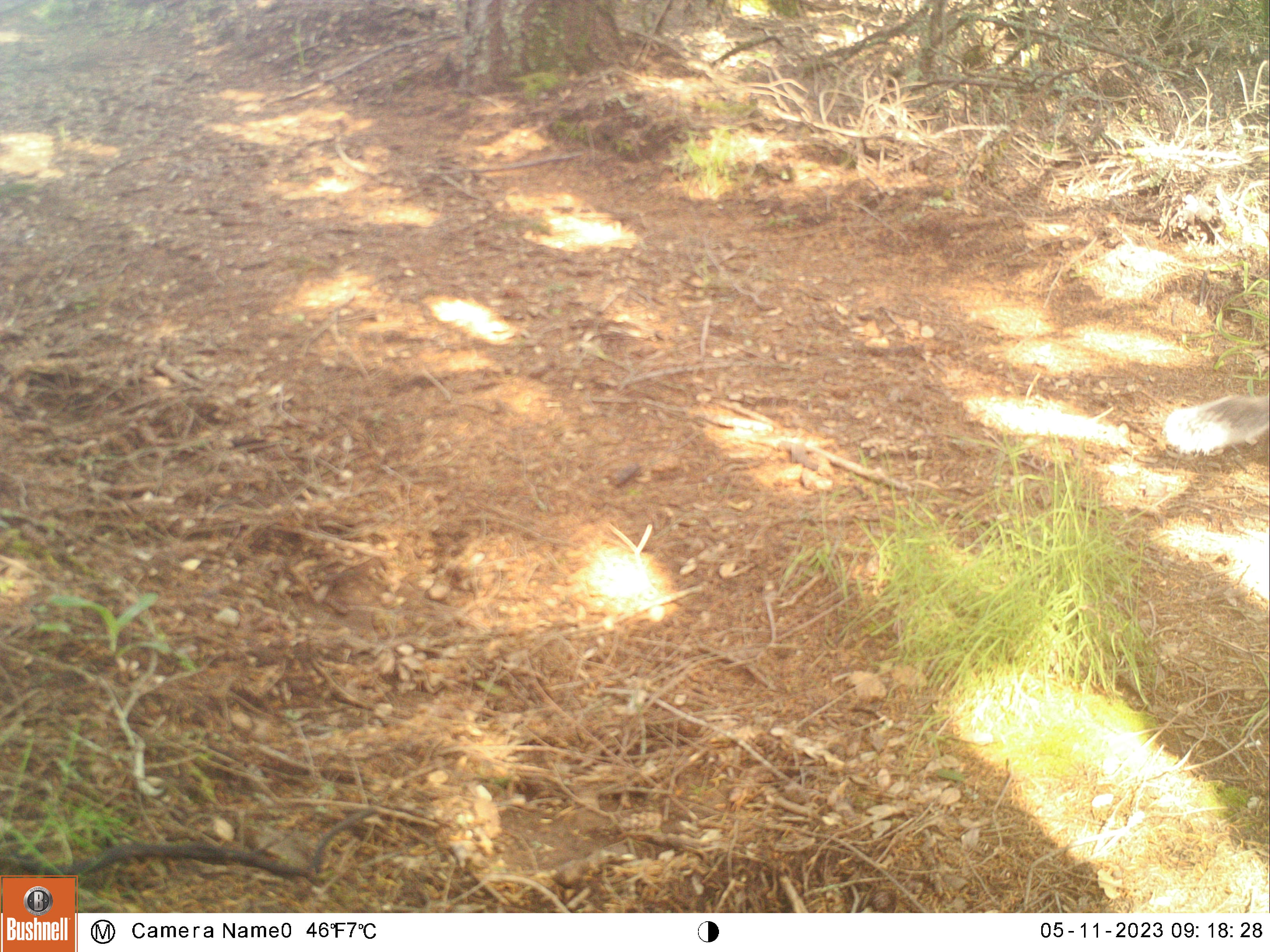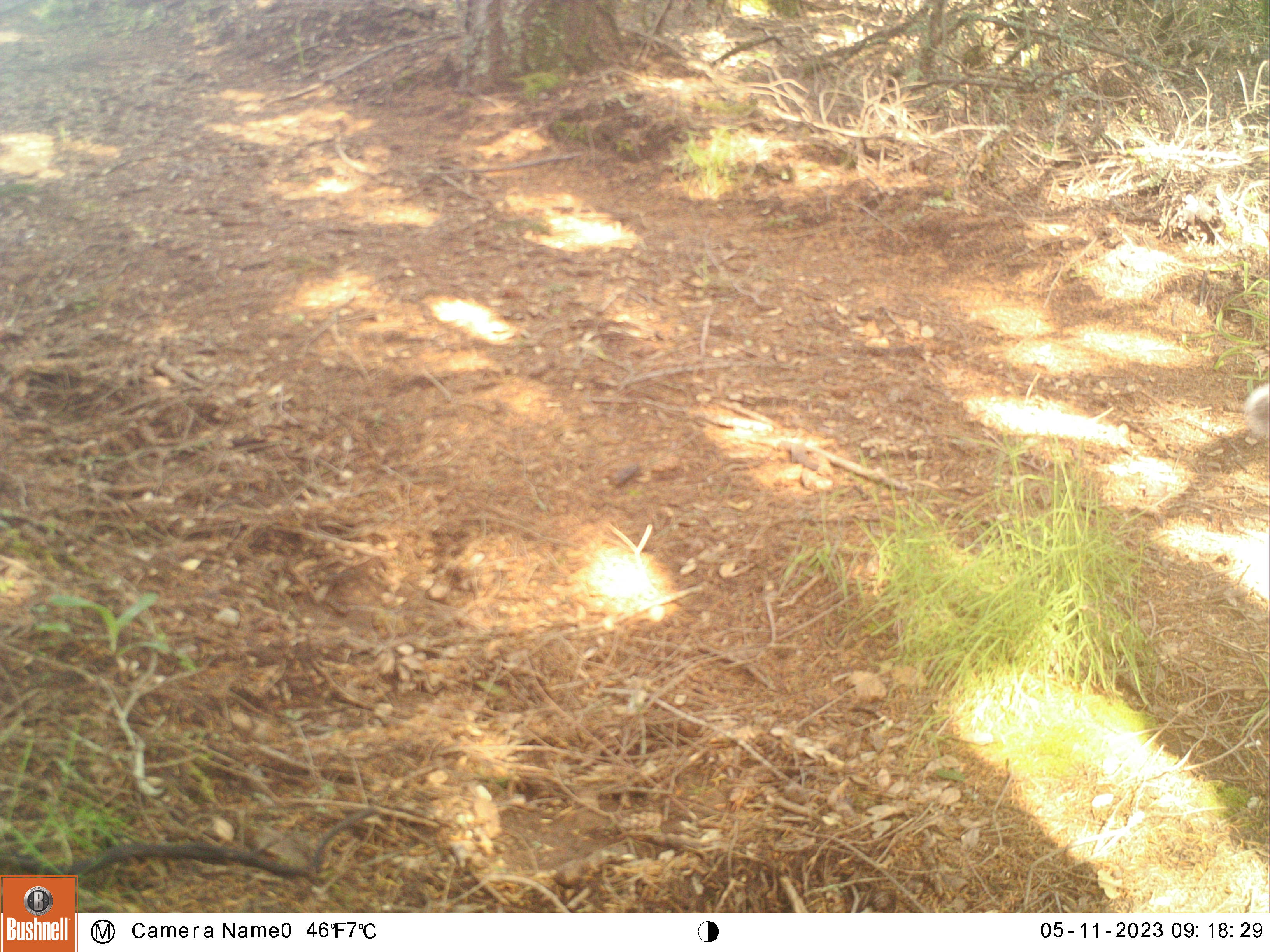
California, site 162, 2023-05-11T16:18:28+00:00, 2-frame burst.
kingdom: Animalia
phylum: Chordata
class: Mammalia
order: Rodentia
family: Sciuridae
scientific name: Sciuridae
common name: squirrel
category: unknown squirrel